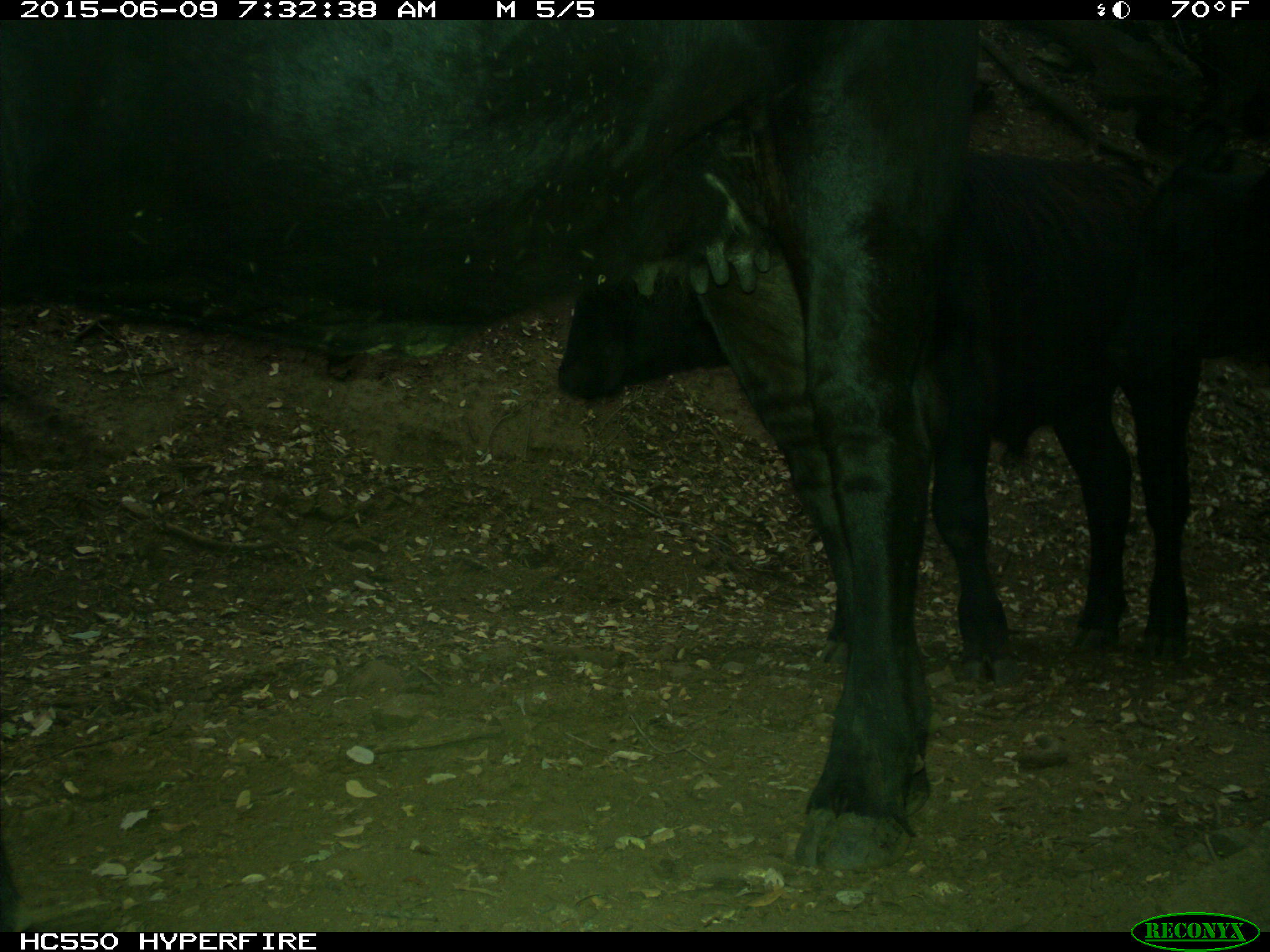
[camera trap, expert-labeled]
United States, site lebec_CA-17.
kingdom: Animalia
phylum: Chordata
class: Mammalia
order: Artiodactyla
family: Bovidae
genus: Bos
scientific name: Bos taurus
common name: domestic cow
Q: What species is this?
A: Bos taurus (domestic cow).